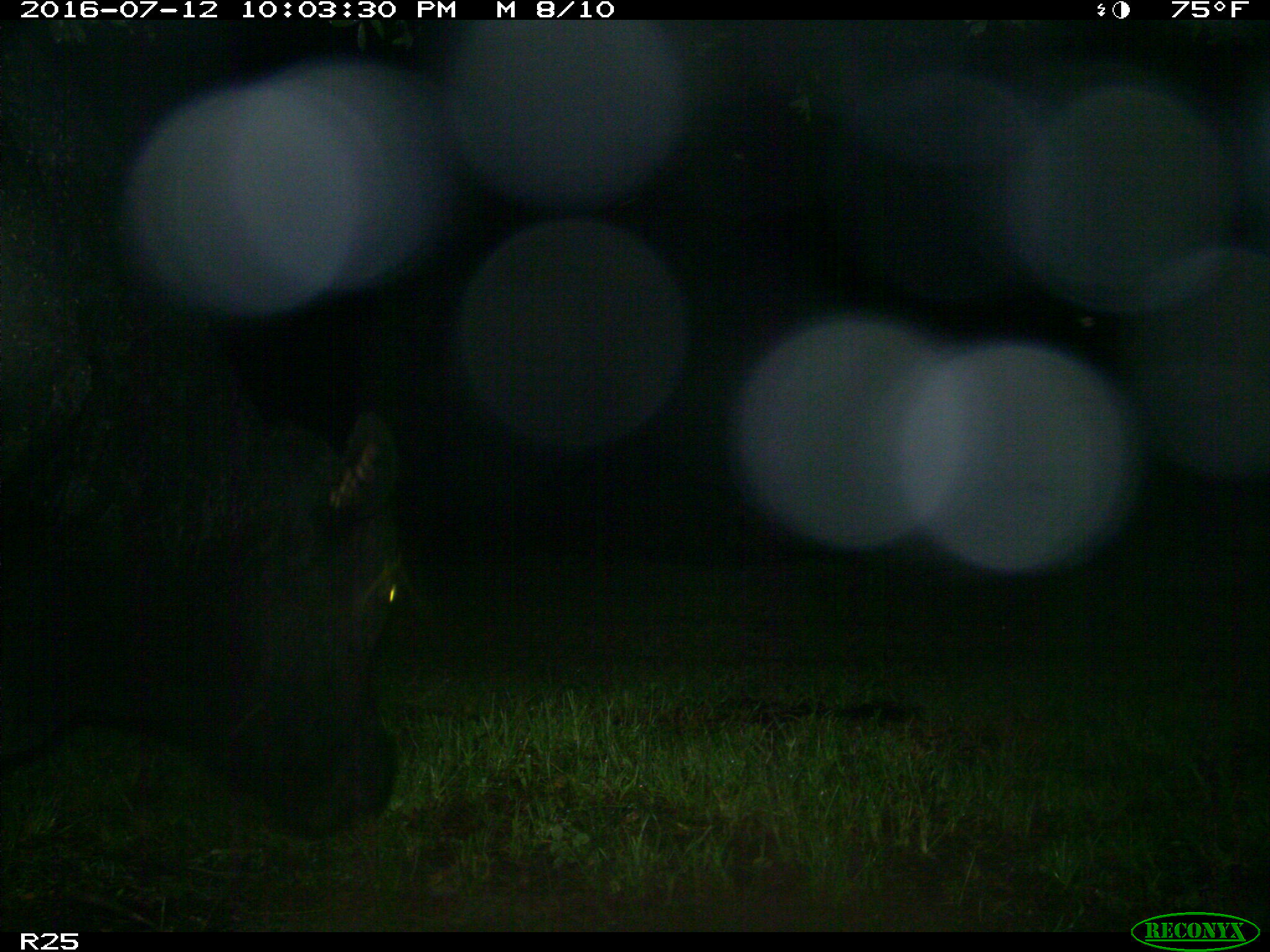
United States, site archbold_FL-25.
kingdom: Animalia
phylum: Chordata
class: Mammalia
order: Artiodactyla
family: Bovidae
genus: Bos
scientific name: Bos taurus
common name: domestic cow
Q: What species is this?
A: Bos taurus (domestic cow).